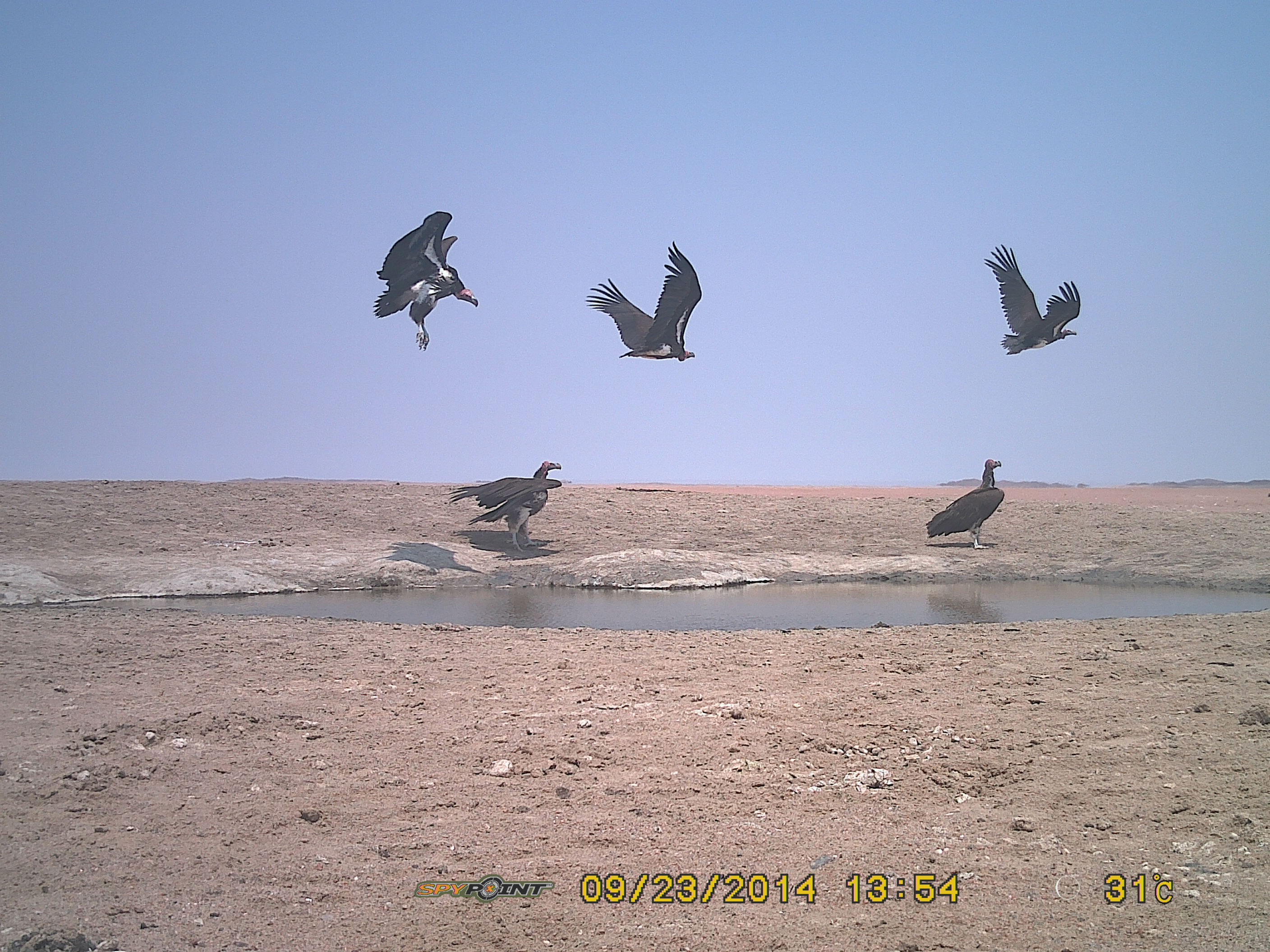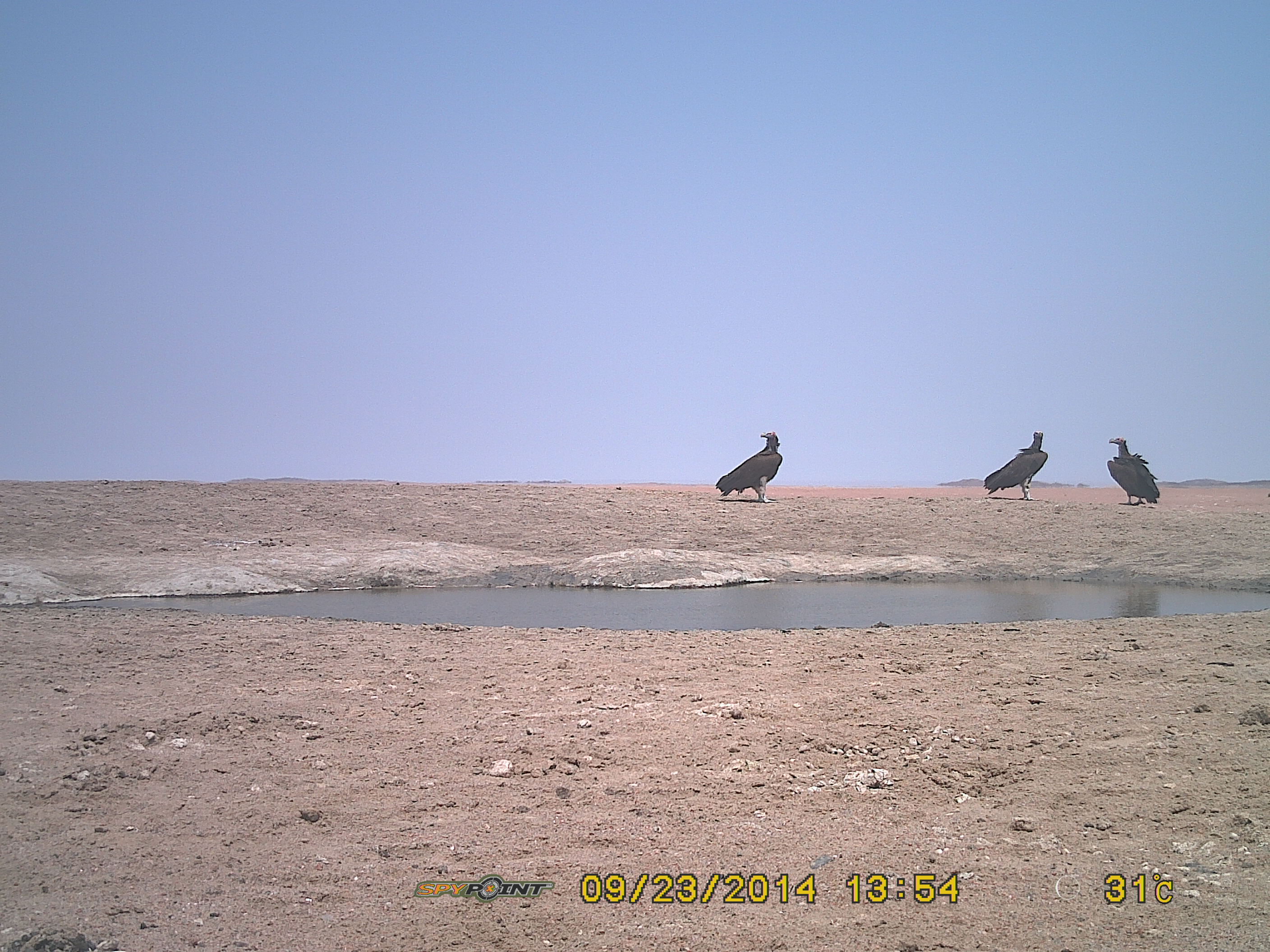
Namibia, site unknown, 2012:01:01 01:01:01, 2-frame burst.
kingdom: Animalia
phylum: Chordata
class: Aves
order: Accipitriformes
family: Accipitridae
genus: Torgos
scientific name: Torgos tracheliotos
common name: lappet-faced vulture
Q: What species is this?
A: Torgos tracheliotos (lappet-faced vulture).